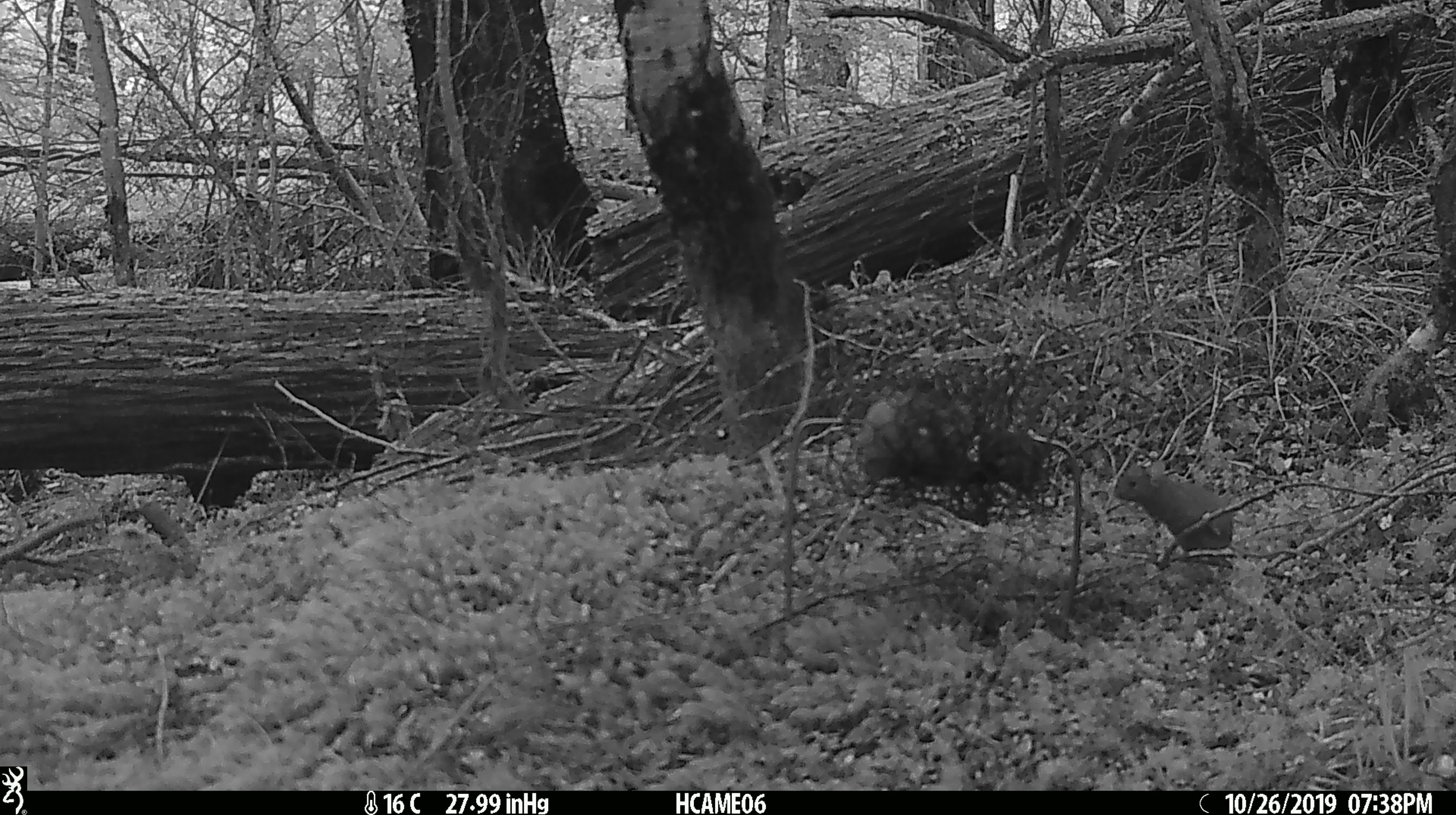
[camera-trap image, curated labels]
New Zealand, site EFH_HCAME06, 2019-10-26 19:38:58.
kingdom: Animalia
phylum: Chordata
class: Mammalia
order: Rodentia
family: Muridae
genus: Mus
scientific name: Mus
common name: mouse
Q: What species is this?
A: Mouse (Mus).